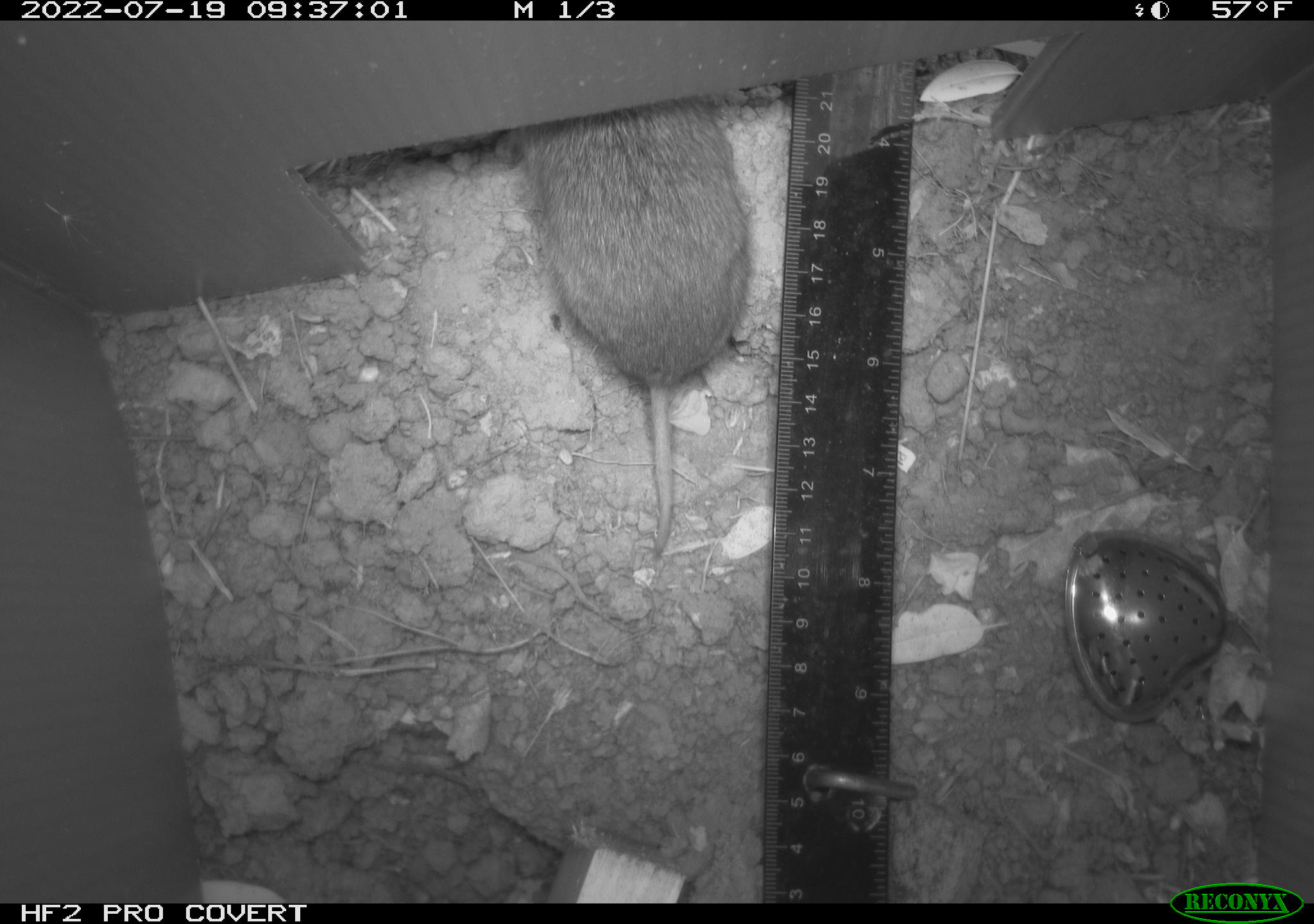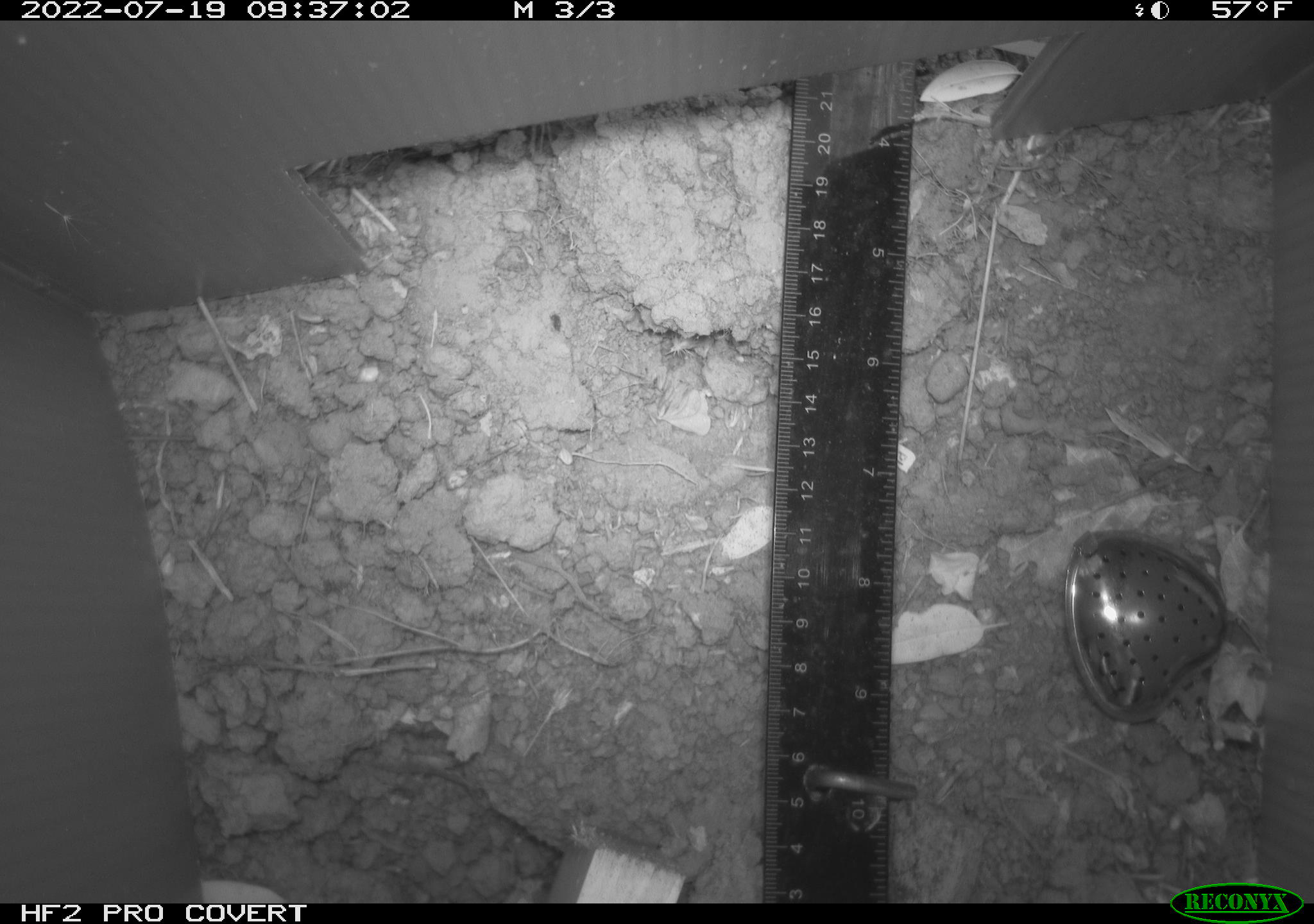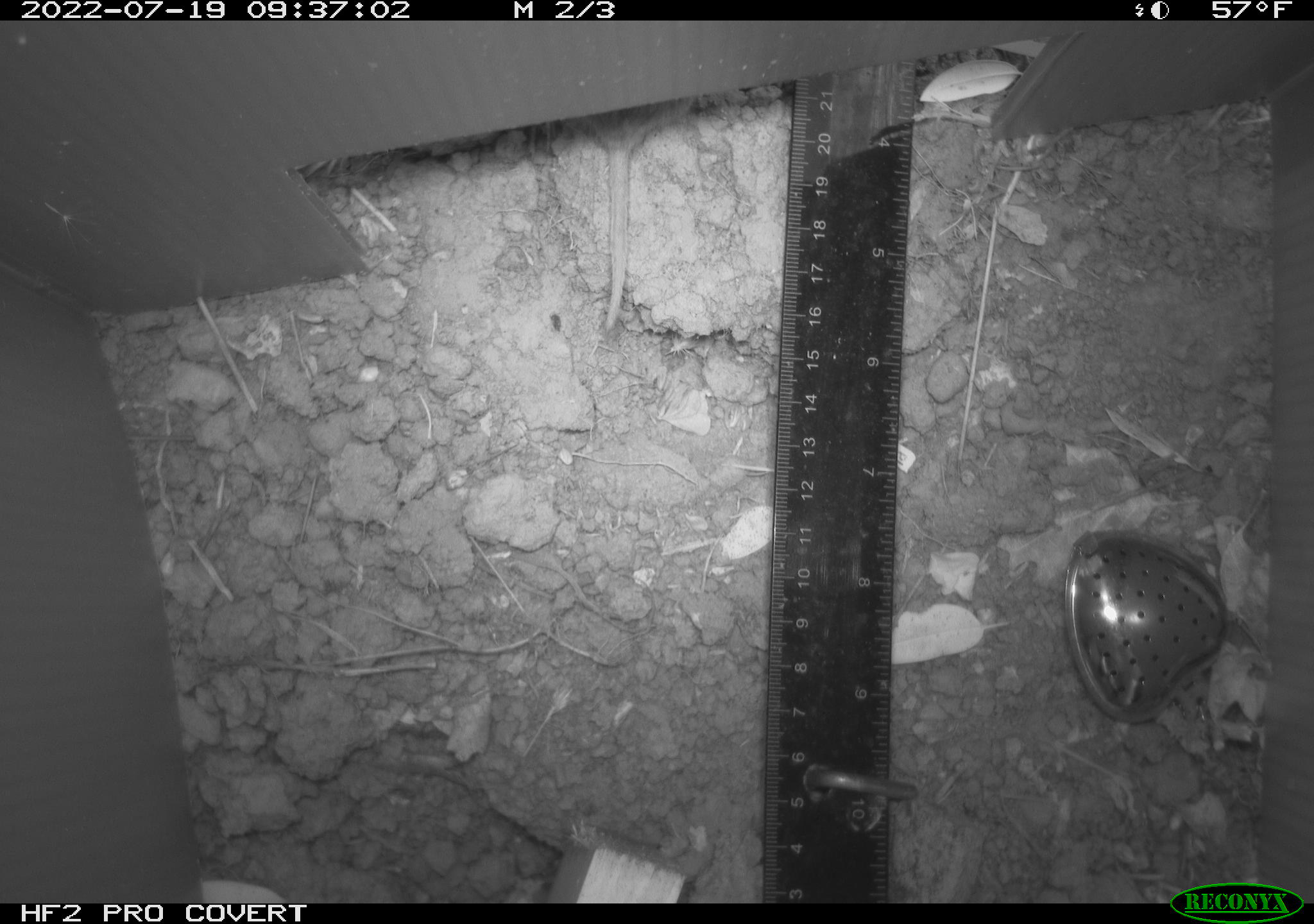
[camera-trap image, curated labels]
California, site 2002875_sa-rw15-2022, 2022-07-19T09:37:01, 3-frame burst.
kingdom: Animalia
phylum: Chordata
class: Mammalia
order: Rodentia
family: Cricetidae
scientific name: Arvicolinae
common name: voles, lemmings, and muskrats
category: arvicolinae subfamily